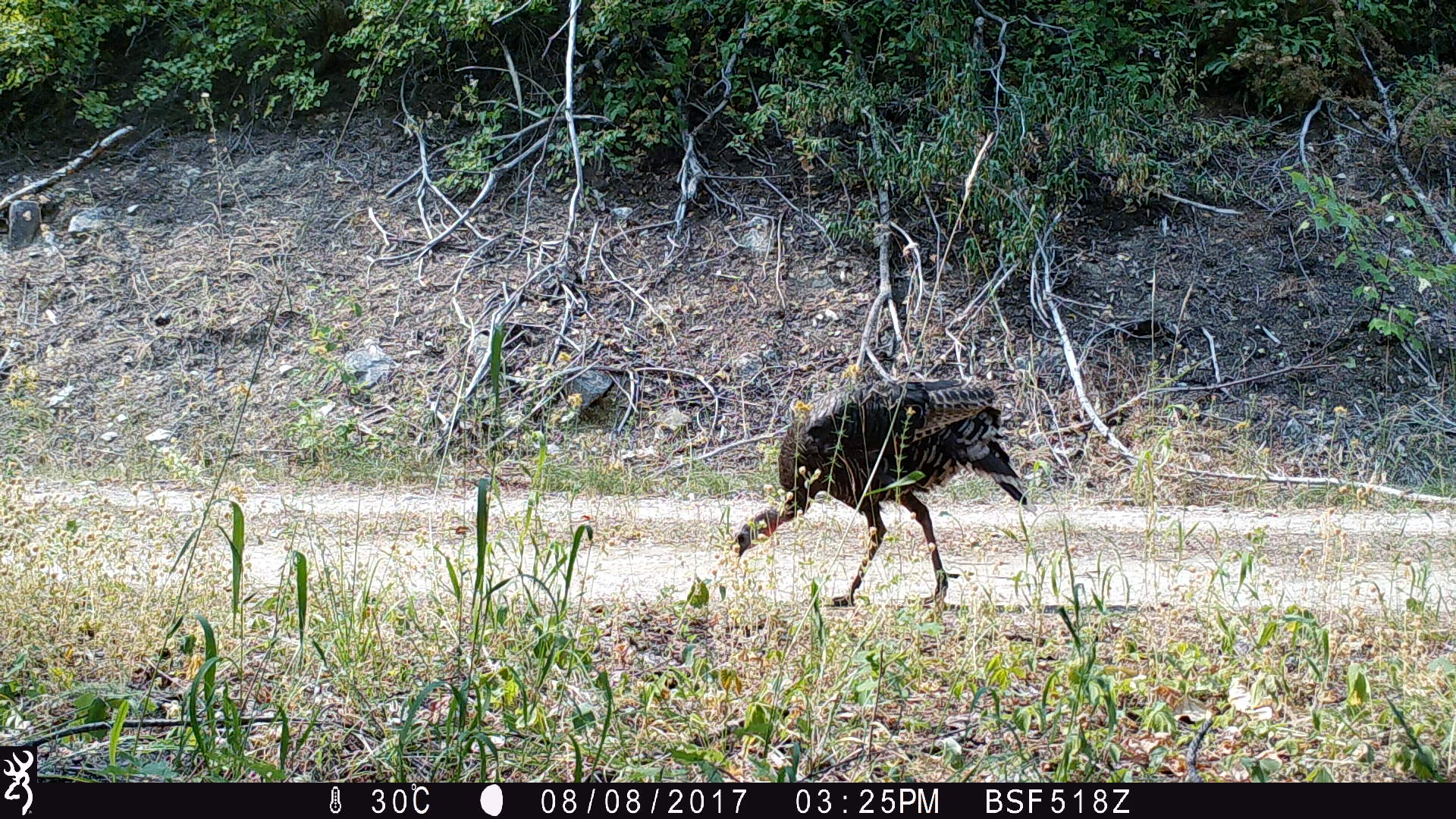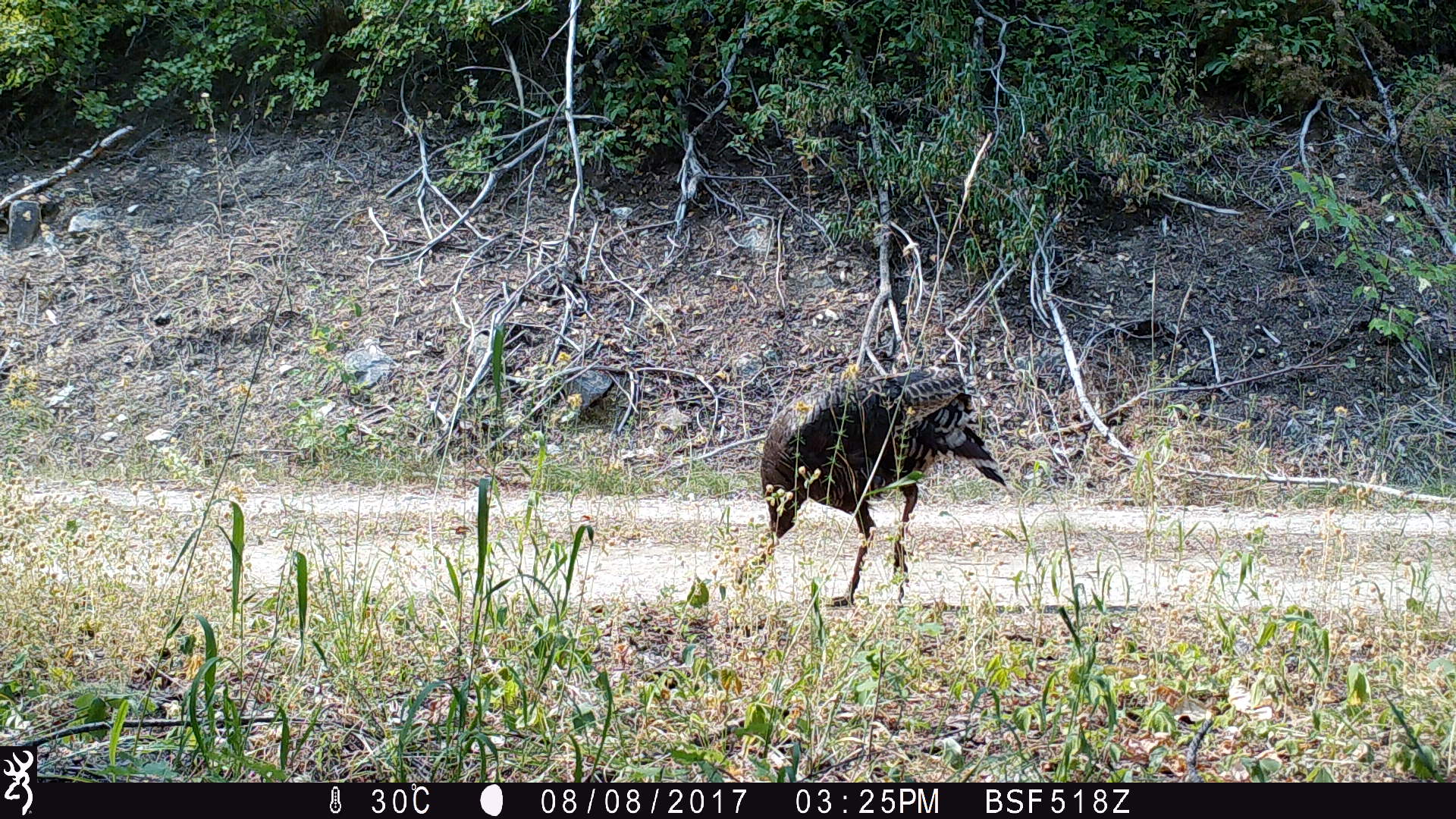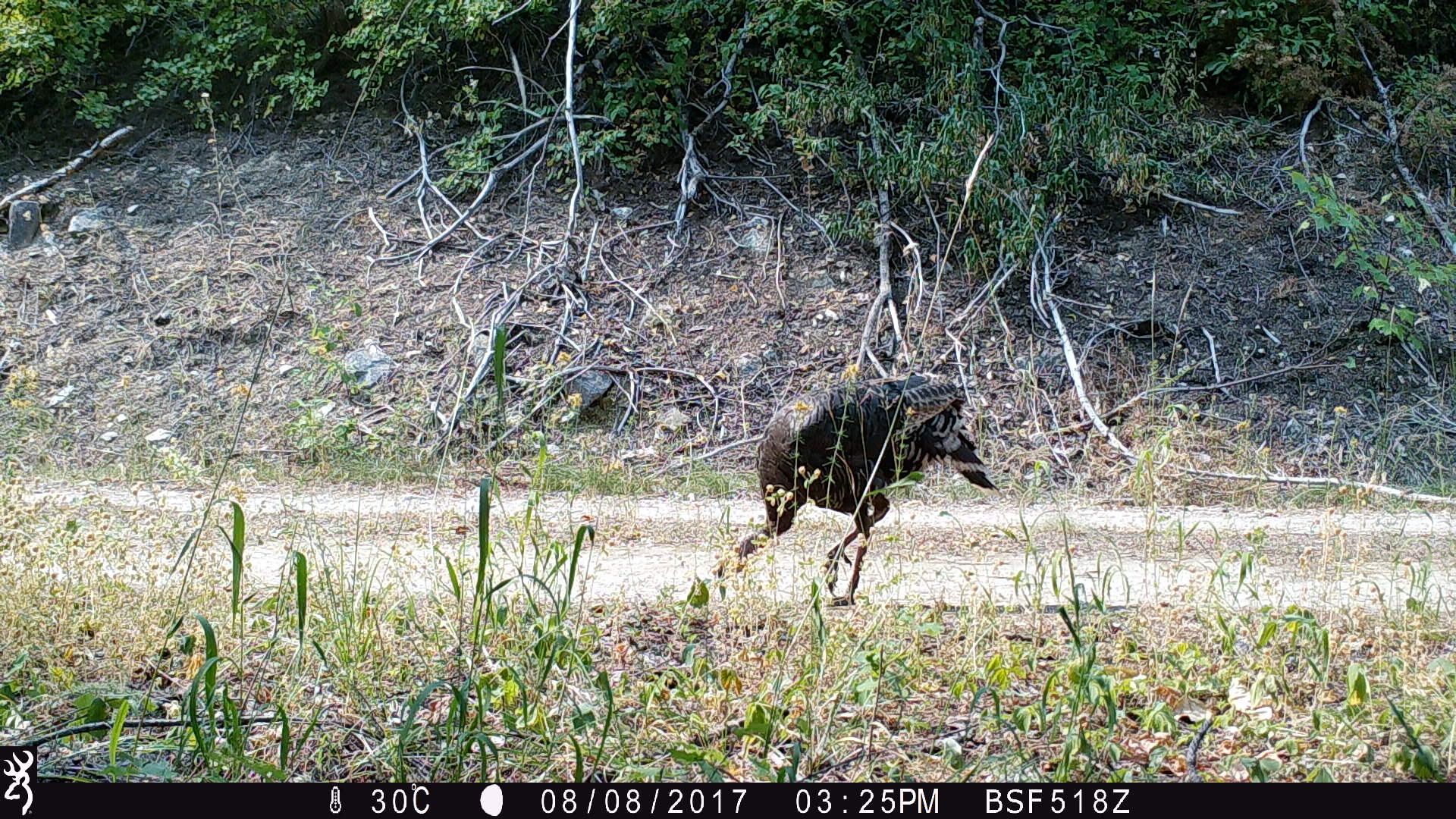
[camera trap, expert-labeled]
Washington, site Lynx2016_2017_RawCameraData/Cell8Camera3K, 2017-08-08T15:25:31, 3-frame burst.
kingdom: Animalia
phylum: Chordata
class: Aves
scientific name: Aves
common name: birds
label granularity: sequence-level